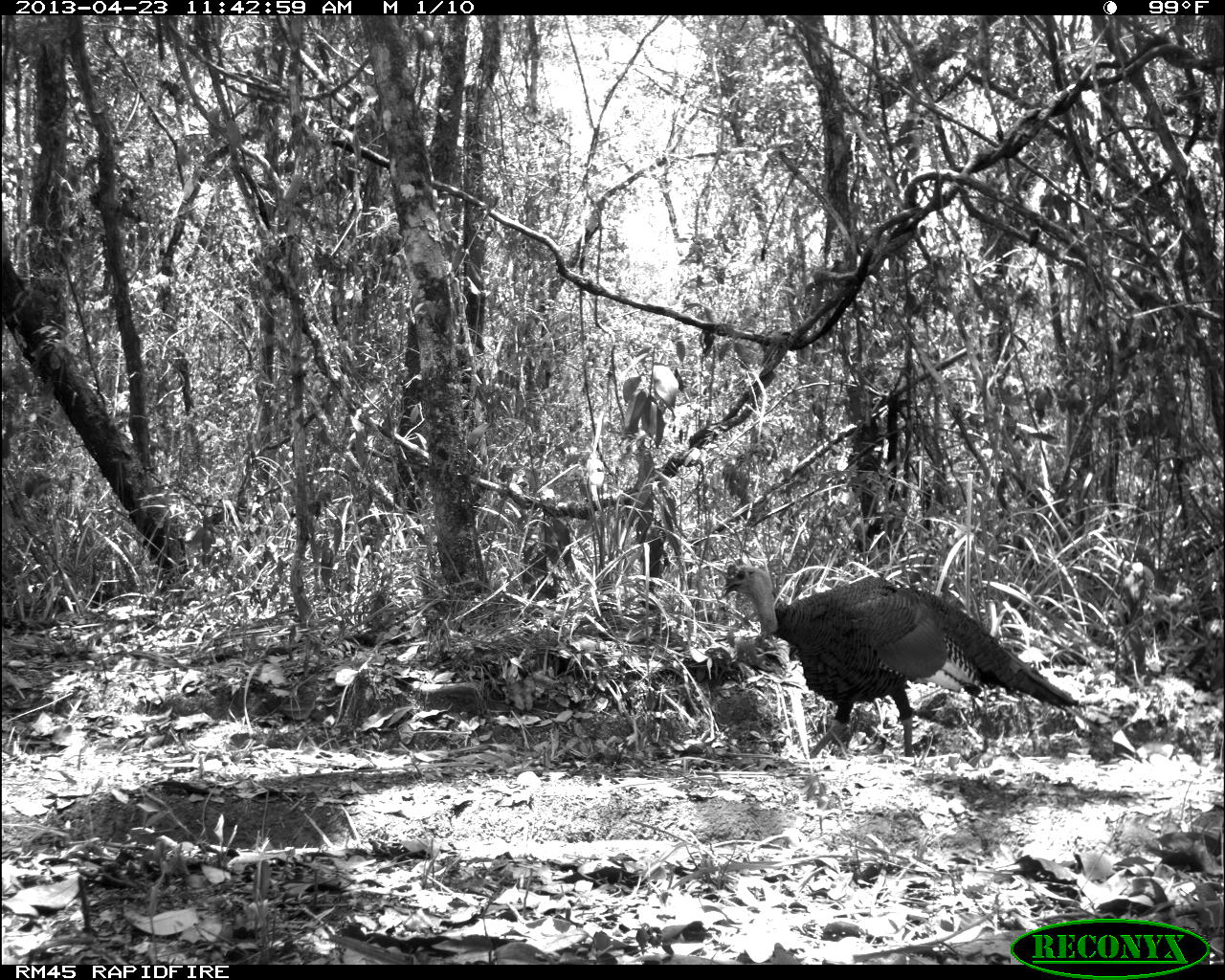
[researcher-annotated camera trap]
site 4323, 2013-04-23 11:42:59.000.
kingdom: Animalia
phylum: Chordata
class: Aves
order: Galliformes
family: Phasianidae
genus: Meleagris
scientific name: Meleagris ocellata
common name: ocellated turkey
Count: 1.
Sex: male.